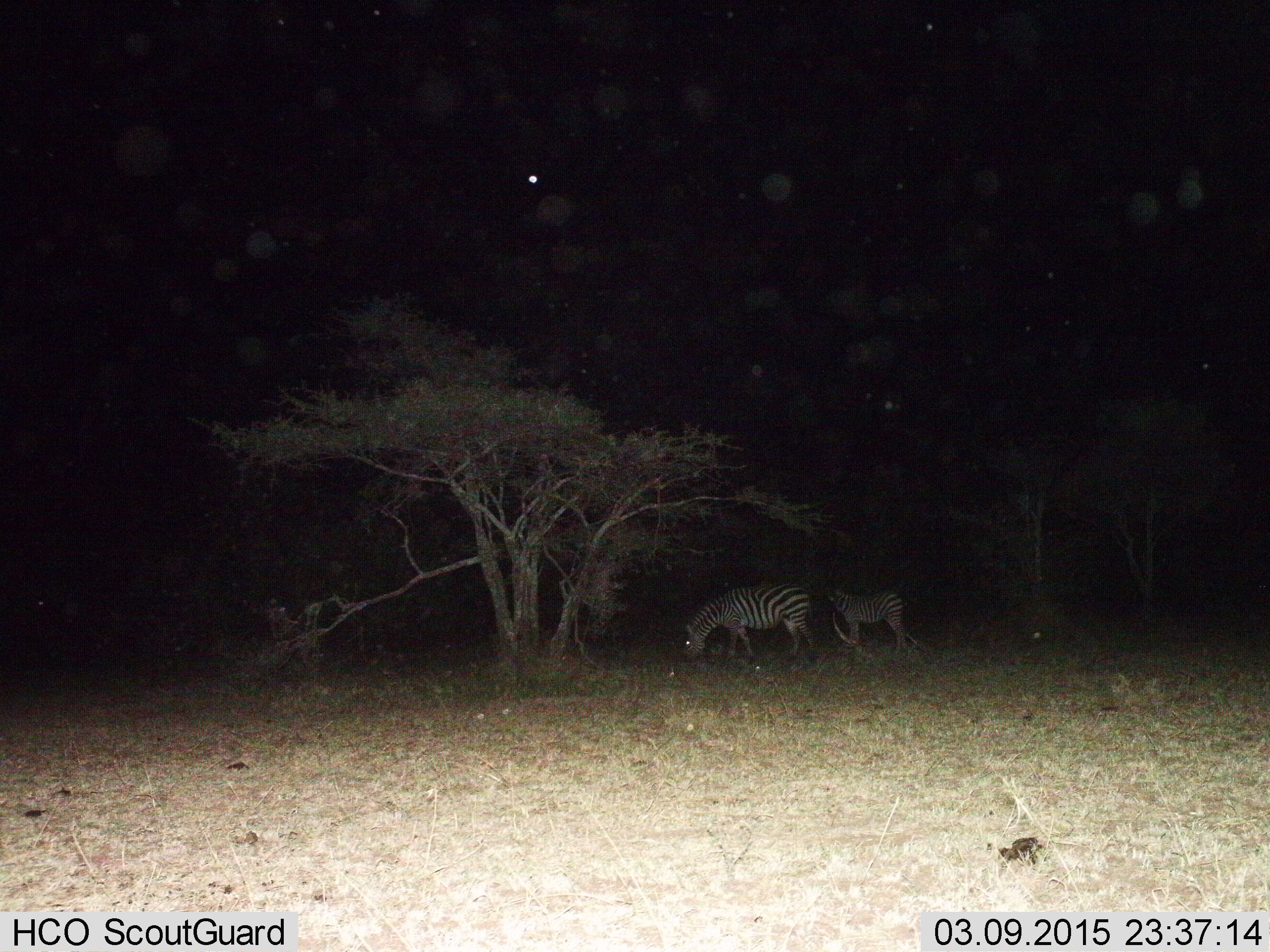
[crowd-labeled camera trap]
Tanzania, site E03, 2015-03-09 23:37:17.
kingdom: Animalia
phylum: Chordata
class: Mammalia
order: Perissodactyla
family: Equidae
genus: Equus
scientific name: Equus quagga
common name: plains zebra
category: zebra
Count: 2.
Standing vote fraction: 80%.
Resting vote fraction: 0%.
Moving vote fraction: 0%.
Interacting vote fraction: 0%.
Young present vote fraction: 40%.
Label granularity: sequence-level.